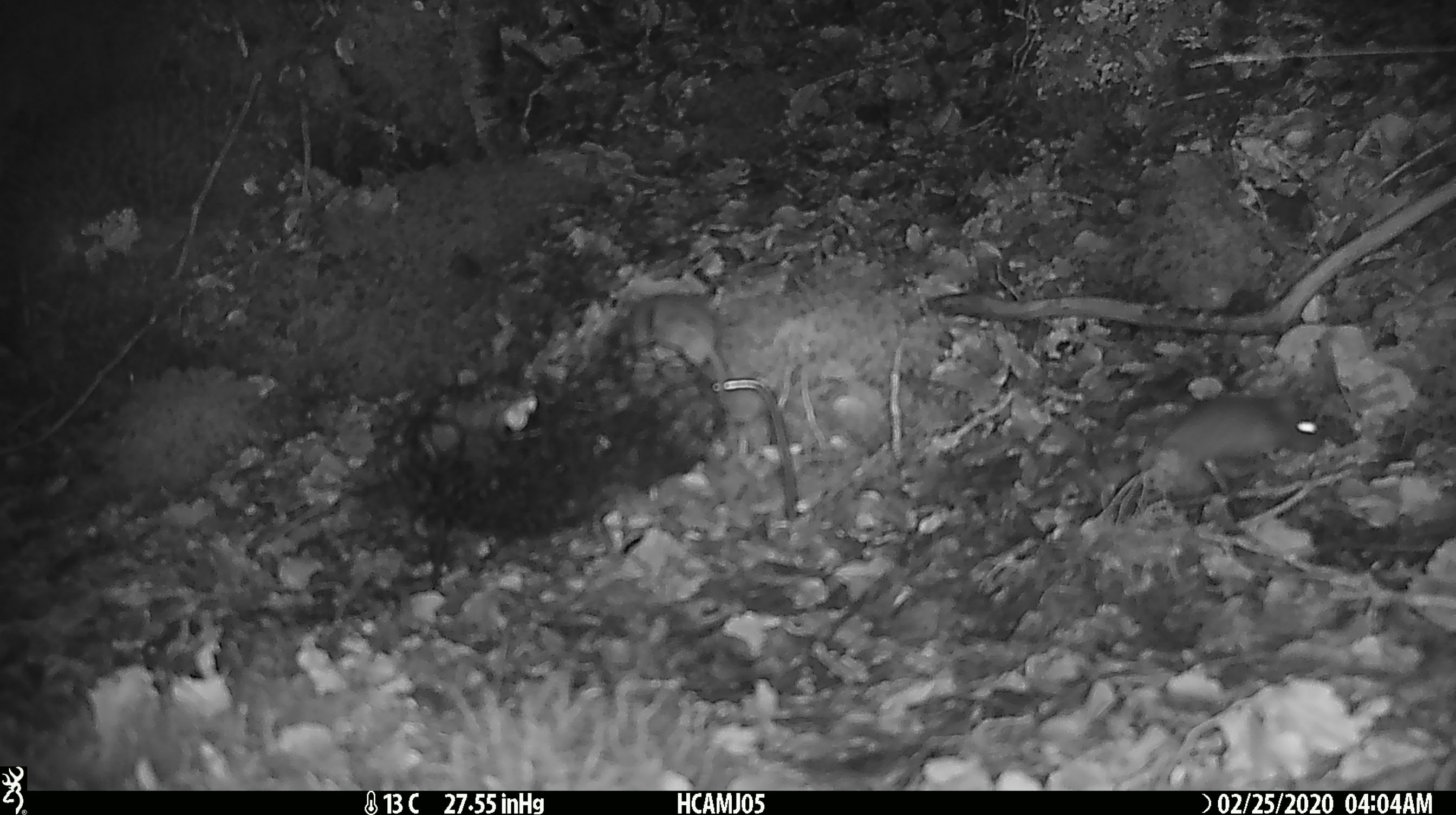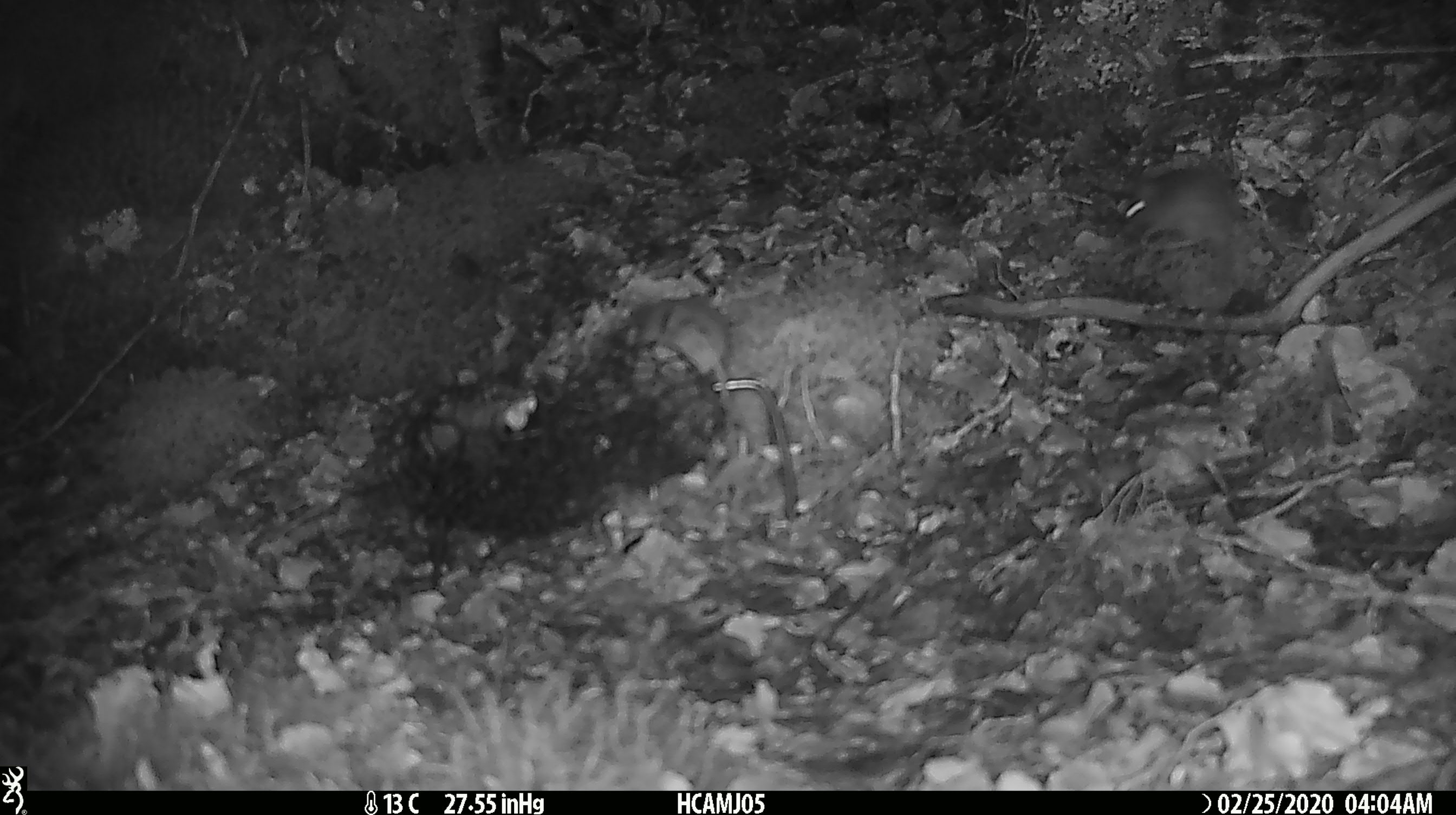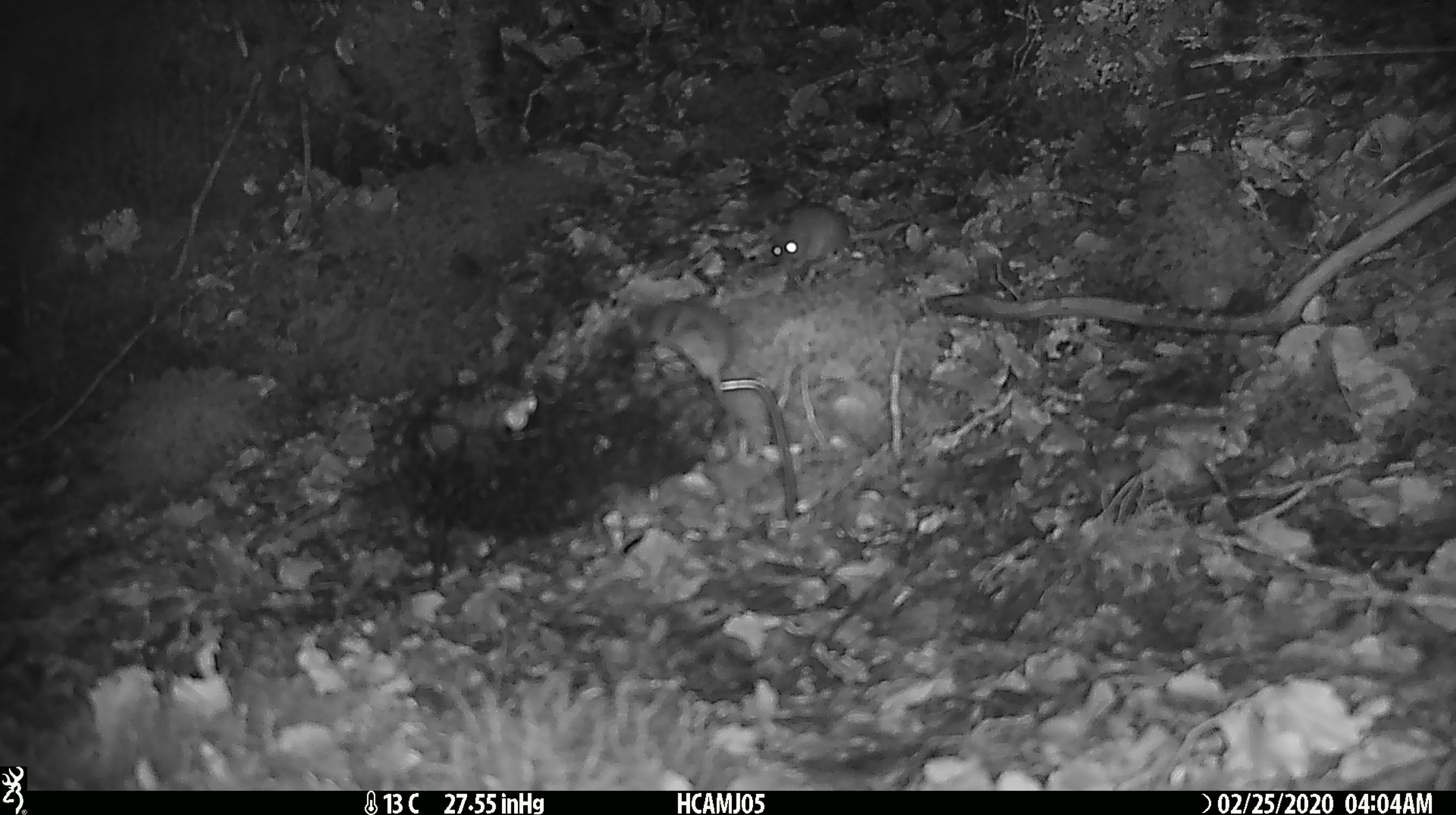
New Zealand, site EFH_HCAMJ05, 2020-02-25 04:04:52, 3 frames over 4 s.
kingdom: Animalia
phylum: Chordata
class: Mammalia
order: Rodentia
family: Muridae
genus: Mus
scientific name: Mus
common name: mouse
Mouse (Mus).